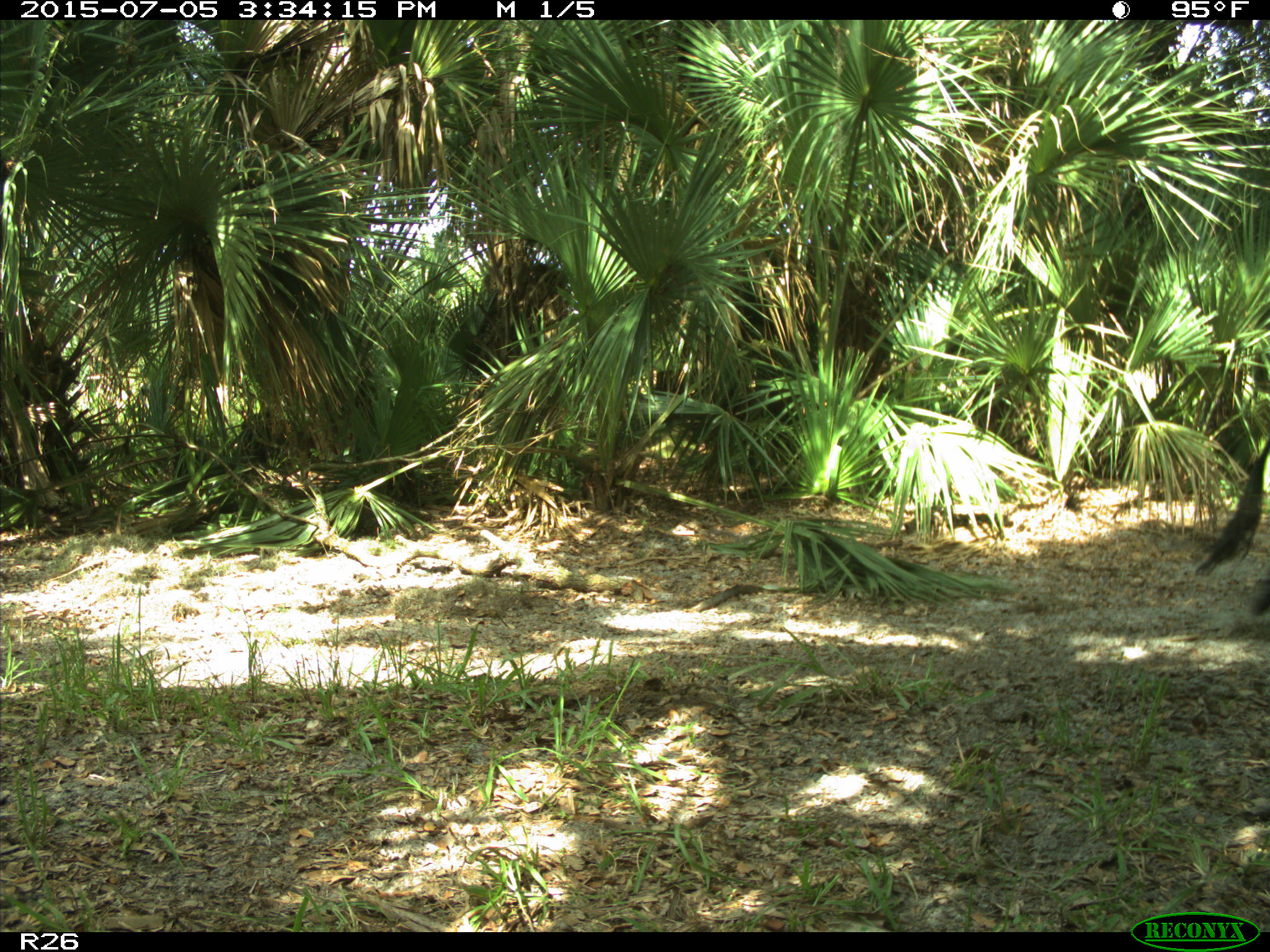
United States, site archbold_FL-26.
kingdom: Animalia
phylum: Chordata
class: Mammalia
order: Artiodactyla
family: Bovidae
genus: Bos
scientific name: Bos taurus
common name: domestic cow